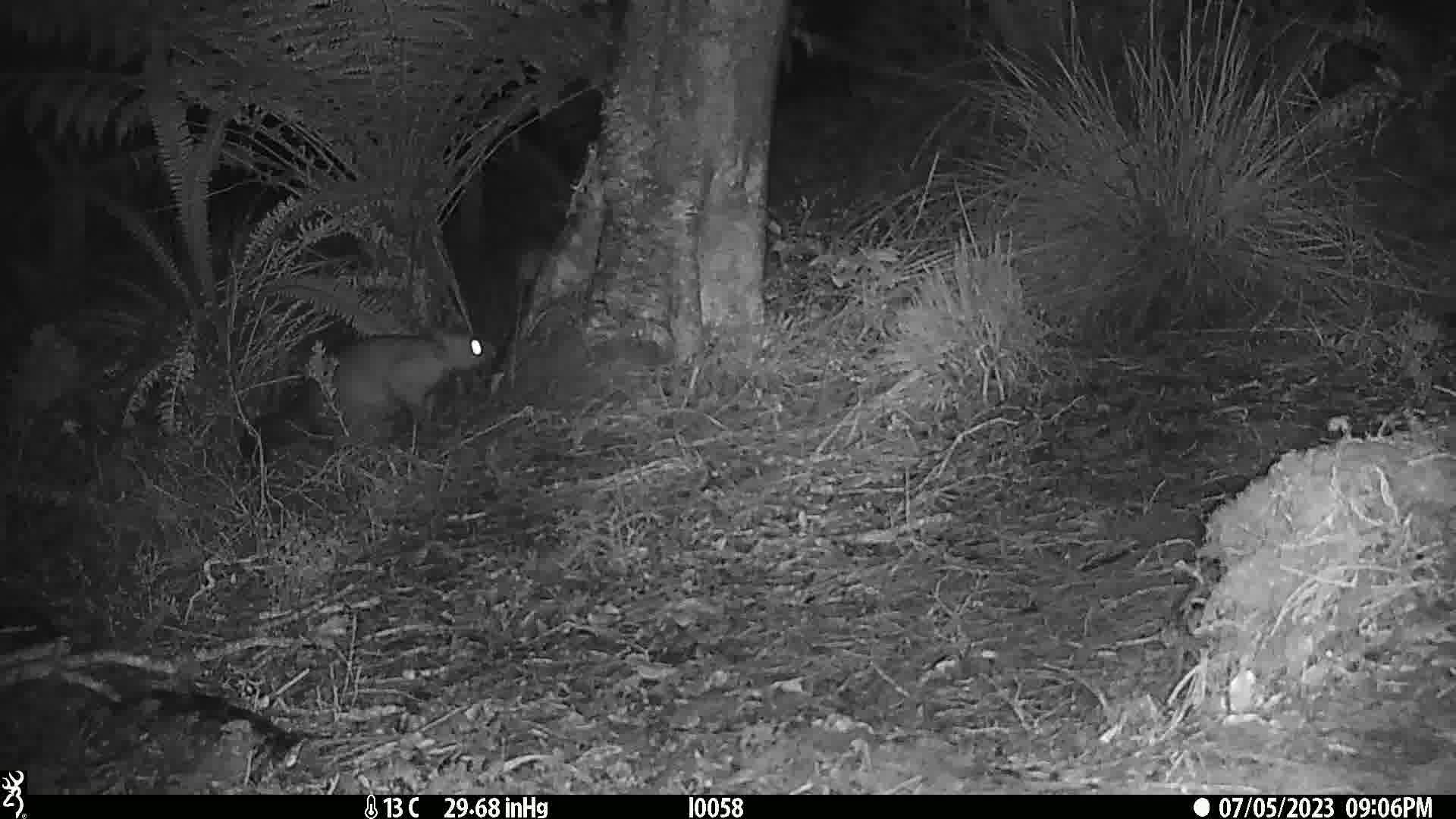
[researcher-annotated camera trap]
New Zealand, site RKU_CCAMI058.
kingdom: Animalia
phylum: Chordata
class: Mammalia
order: Diprotodontia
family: Phalangeridae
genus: Trichosurus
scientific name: Trichosurus vulpecula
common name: common brushtail possum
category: possum